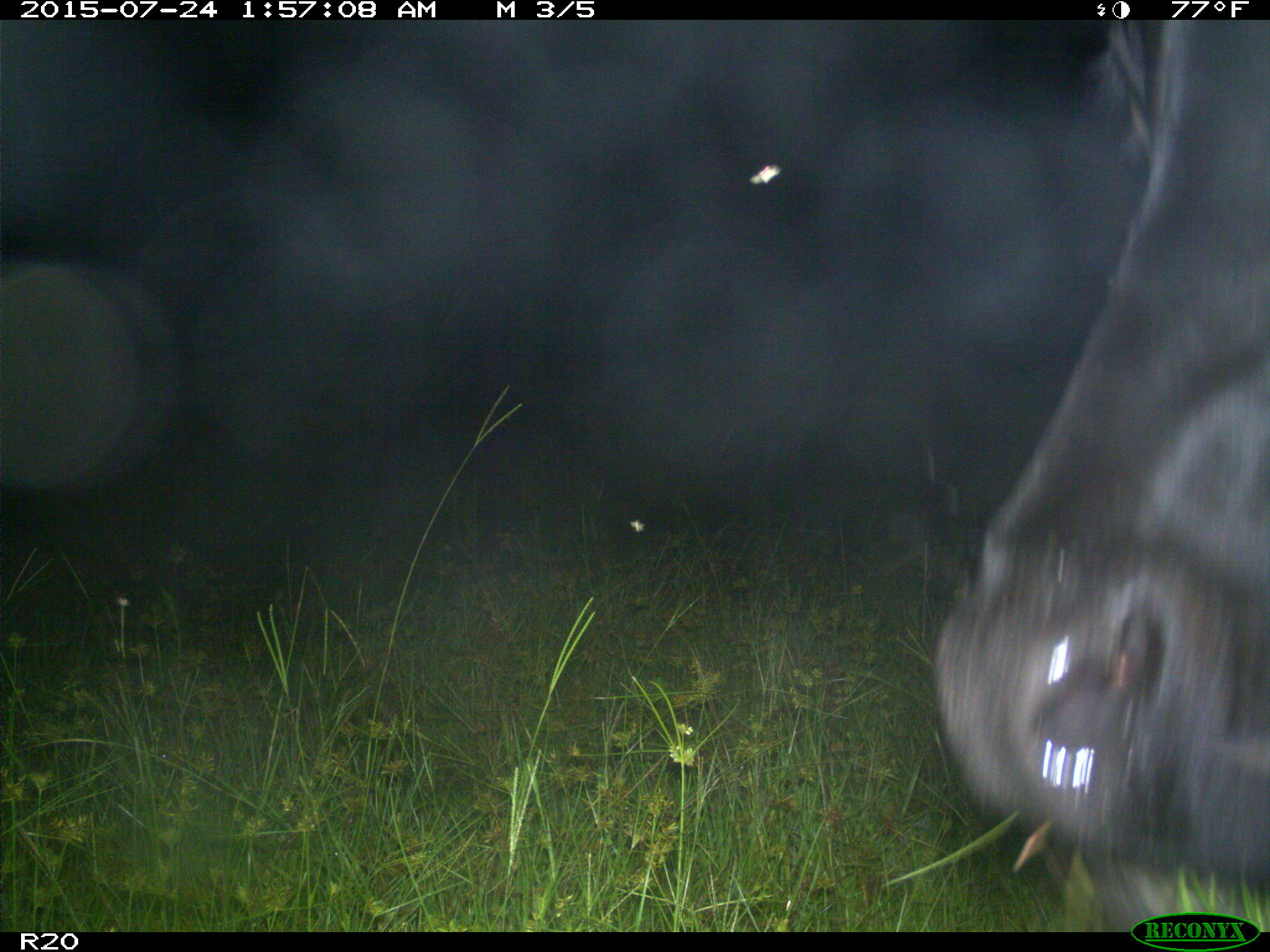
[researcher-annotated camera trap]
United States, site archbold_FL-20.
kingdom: Animalia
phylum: Chordata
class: Mammalia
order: Artiodactyla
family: Bovidae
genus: Bos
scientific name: Bos taurus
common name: domestic cow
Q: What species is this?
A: Bos taurus (domestic cow).